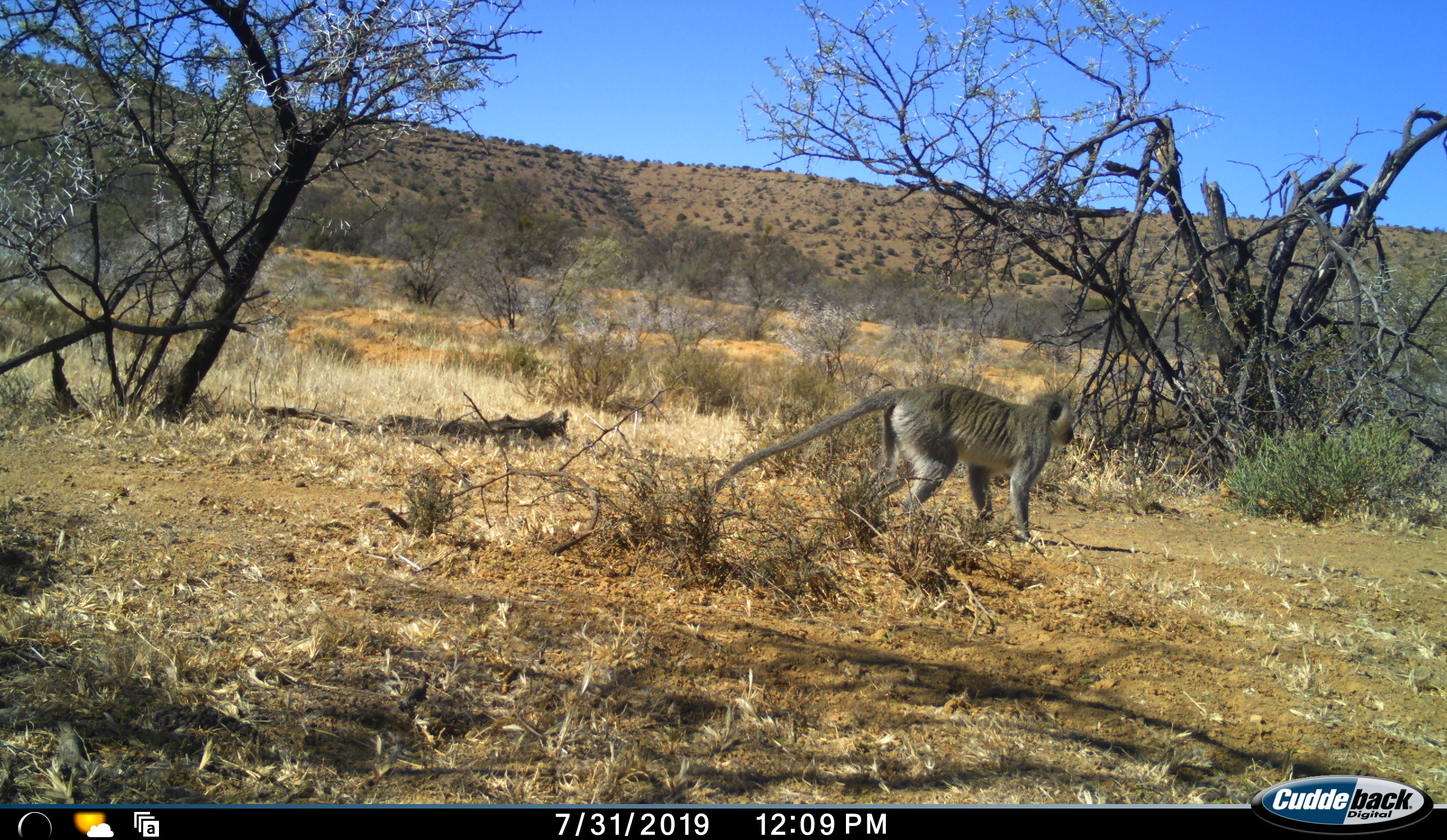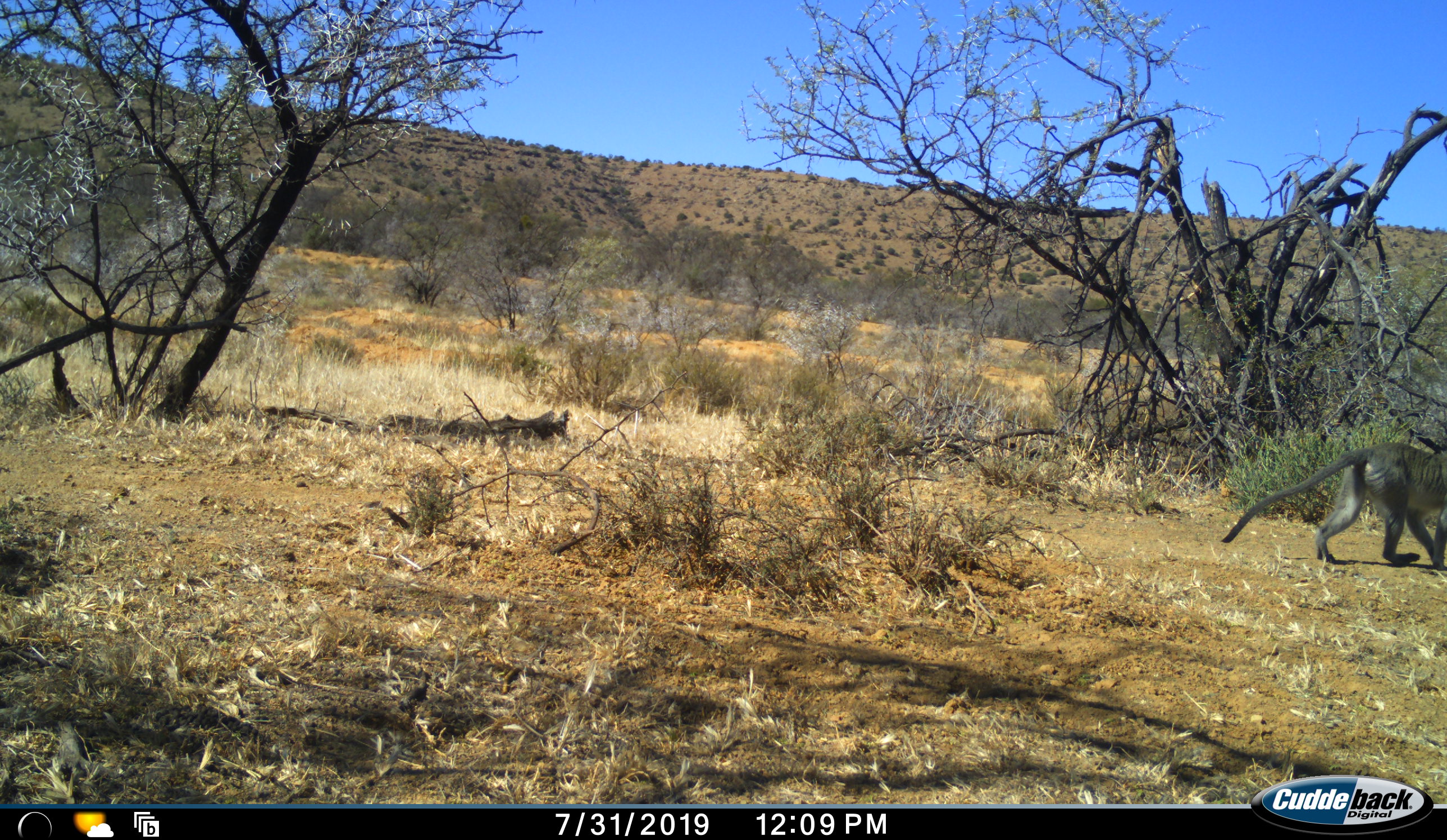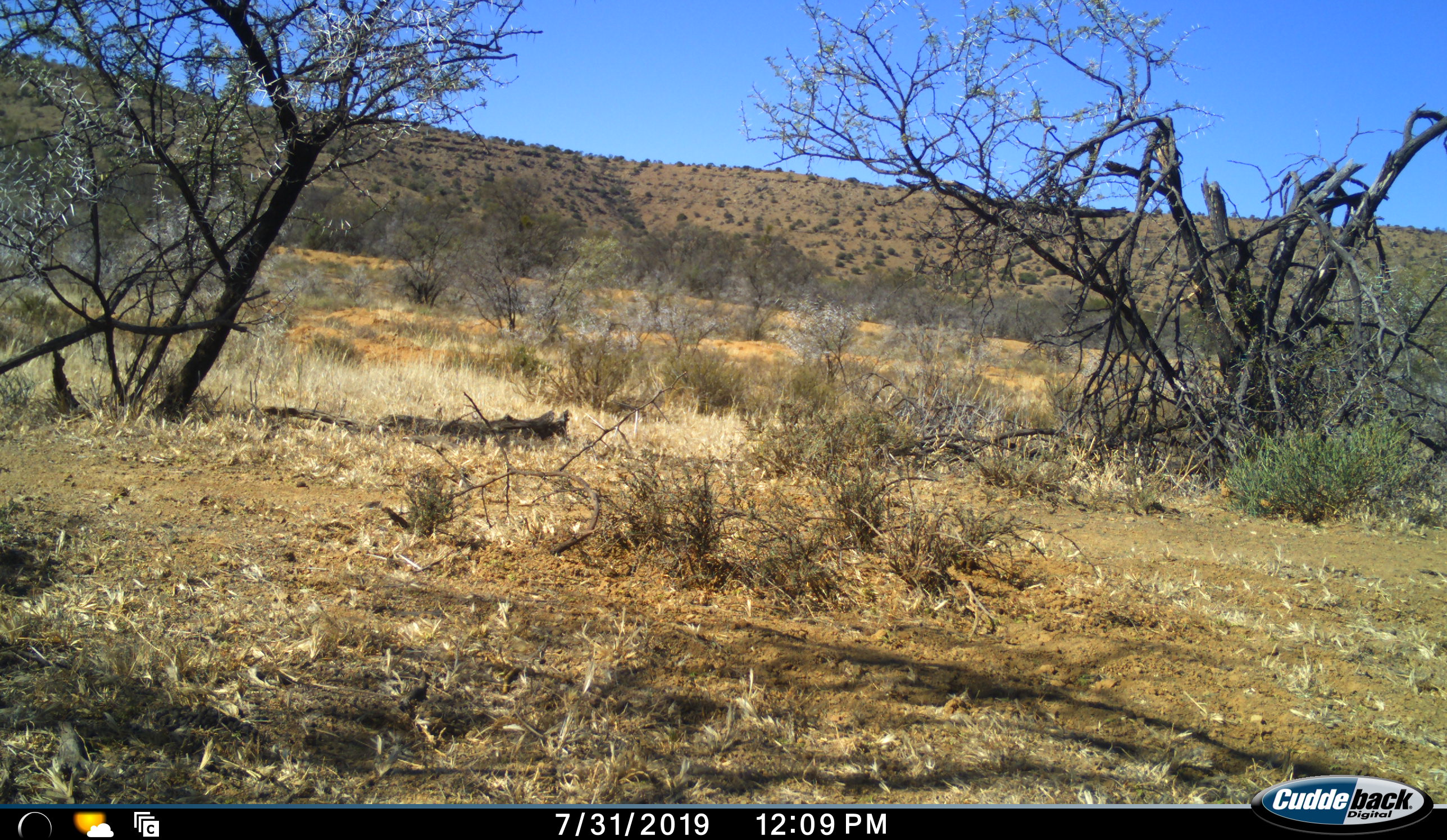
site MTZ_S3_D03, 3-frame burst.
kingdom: Animalia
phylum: Chordata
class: Mammalia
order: Primates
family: Cercopithecidae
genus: Chlorocebus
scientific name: Chlorocebus pygerythrus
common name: vervet monkey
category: monkeyvervet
Monkeyvervet (vervet monkey) (Chlorocebus pygerythrus), count 1. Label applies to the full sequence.